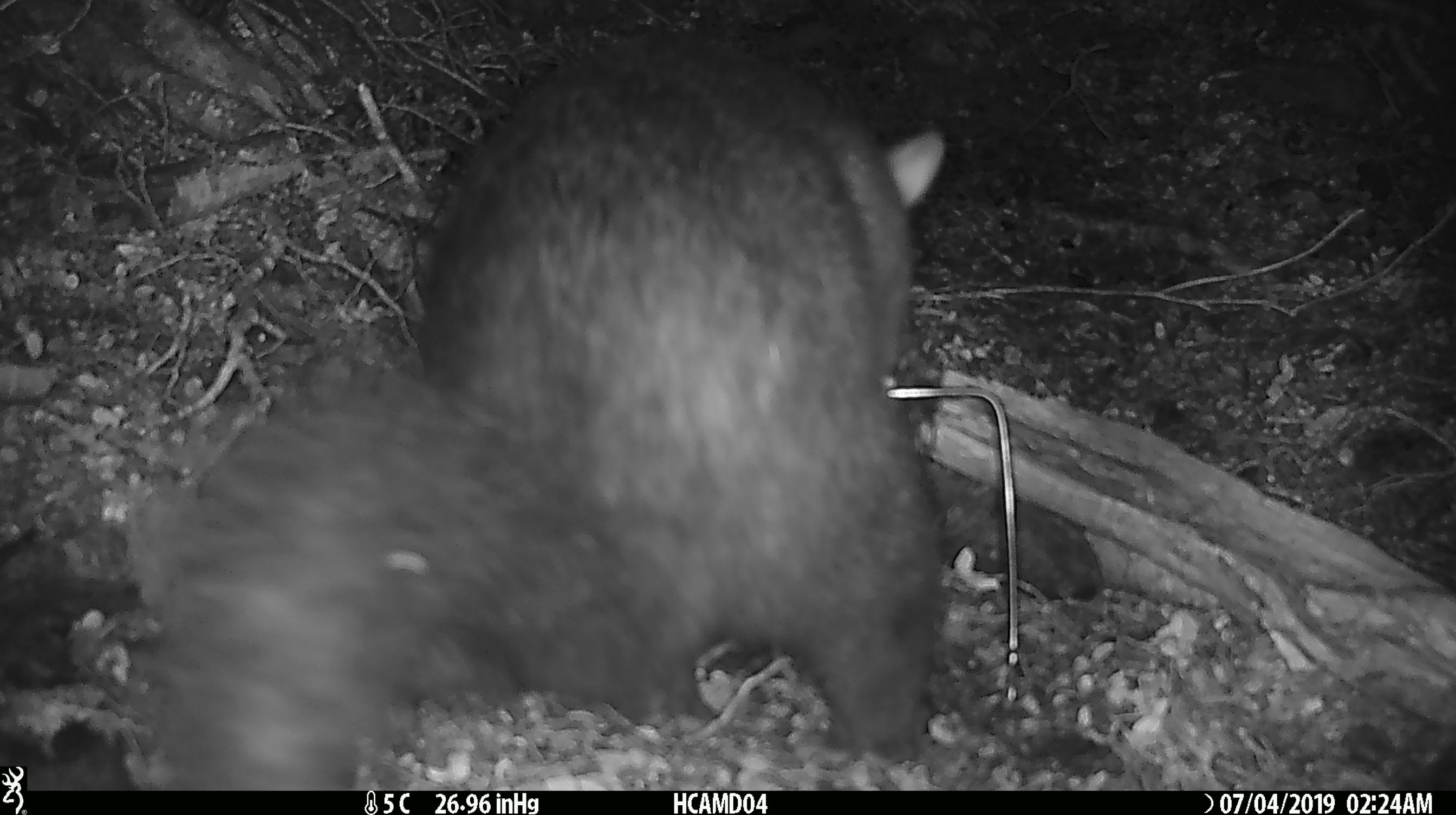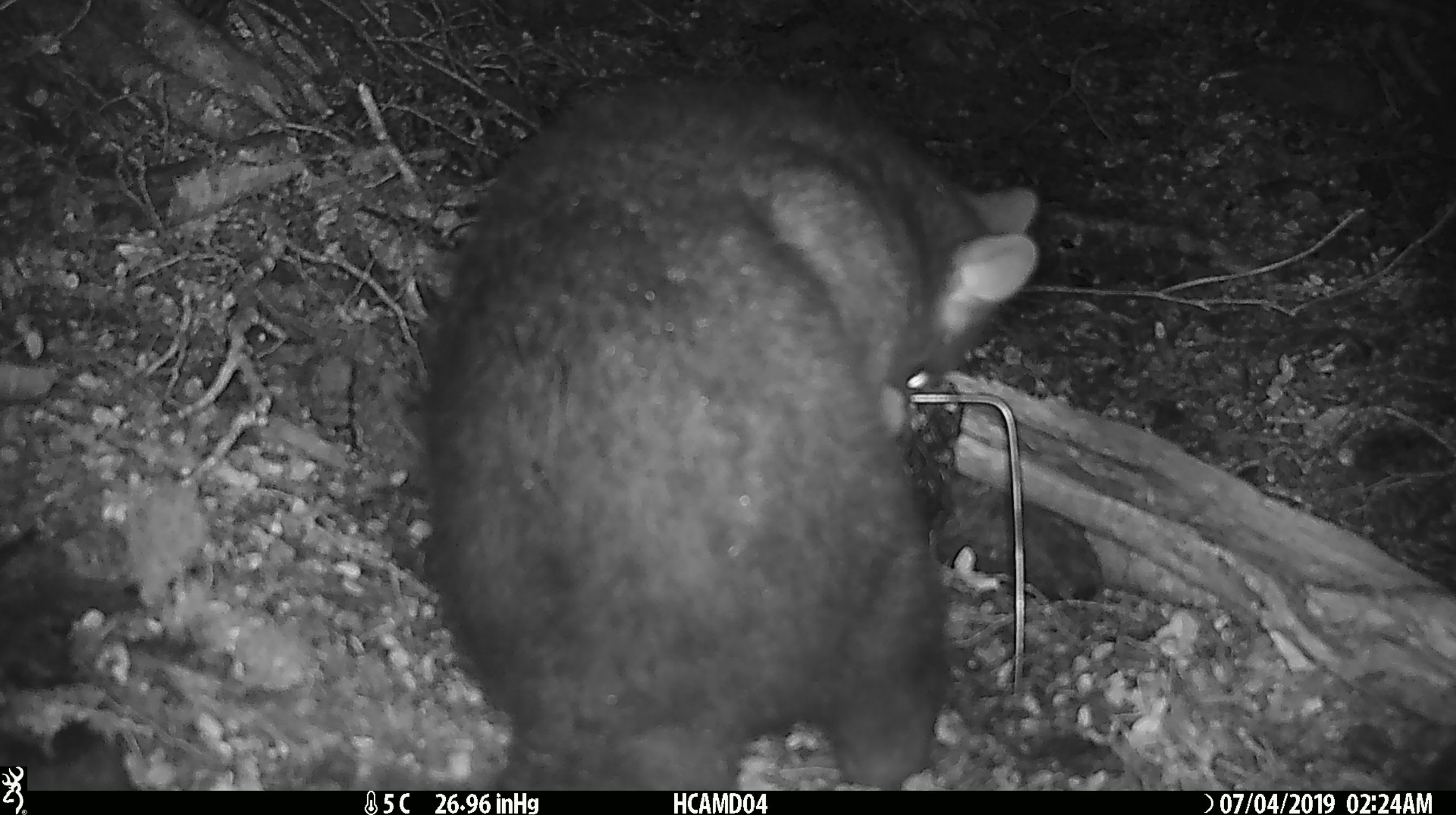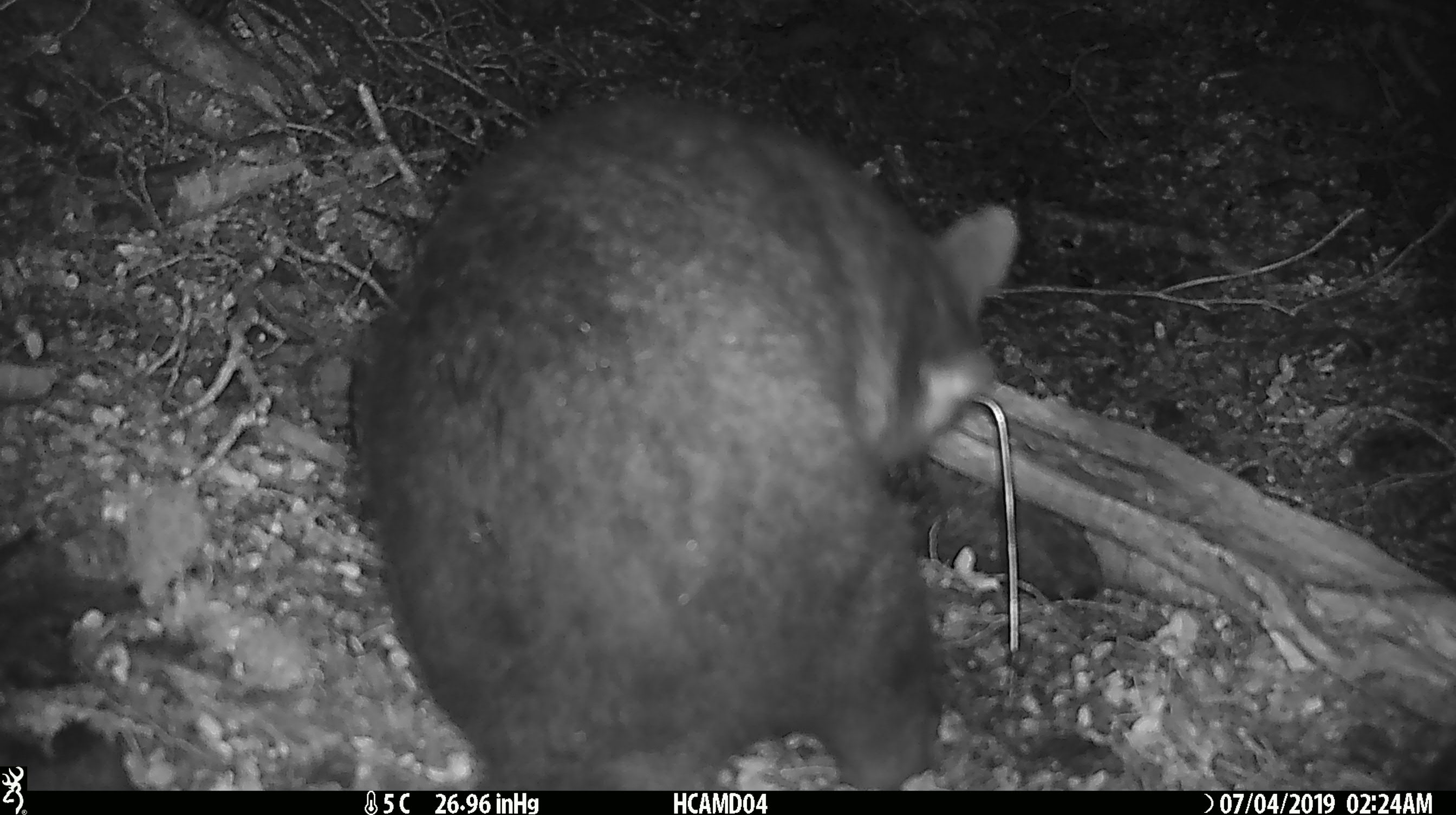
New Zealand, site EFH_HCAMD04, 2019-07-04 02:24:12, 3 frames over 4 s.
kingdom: Animalia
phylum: Chordata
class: Mammalia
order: Diprotodontia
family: Phalangeridae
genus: Trichosurus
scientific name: Trichosurus vulpecula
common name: common brushtail possum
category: possum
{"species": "possum (common brushtail possum) (Trichosurus vulpecula)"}